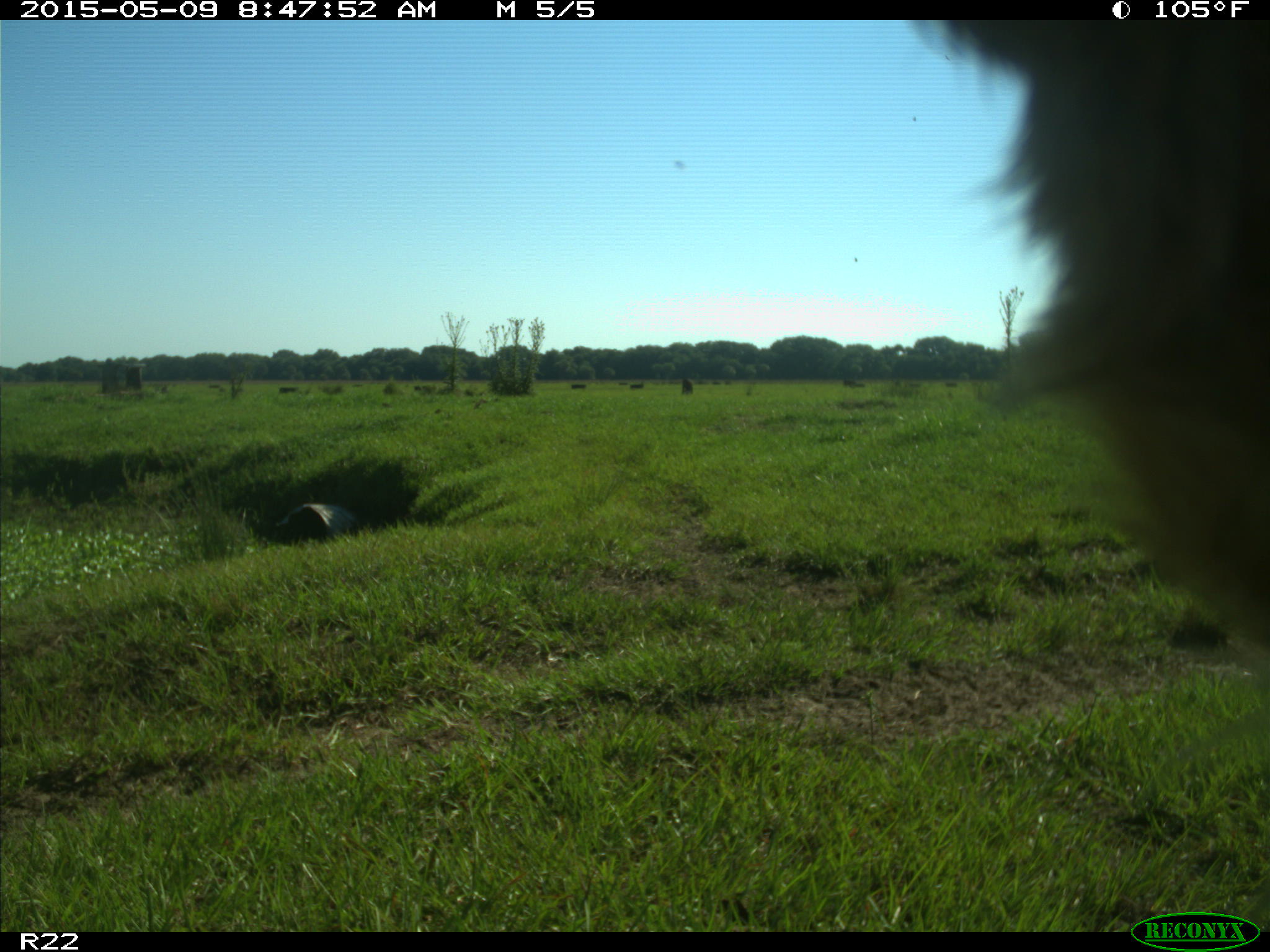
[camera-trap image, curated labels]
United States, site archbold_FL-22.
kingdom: Animalia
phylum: Chordata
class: Mammalia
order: Artiodactyla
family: Bovidae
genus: Bos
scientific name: Bos taurus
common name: domestic cow